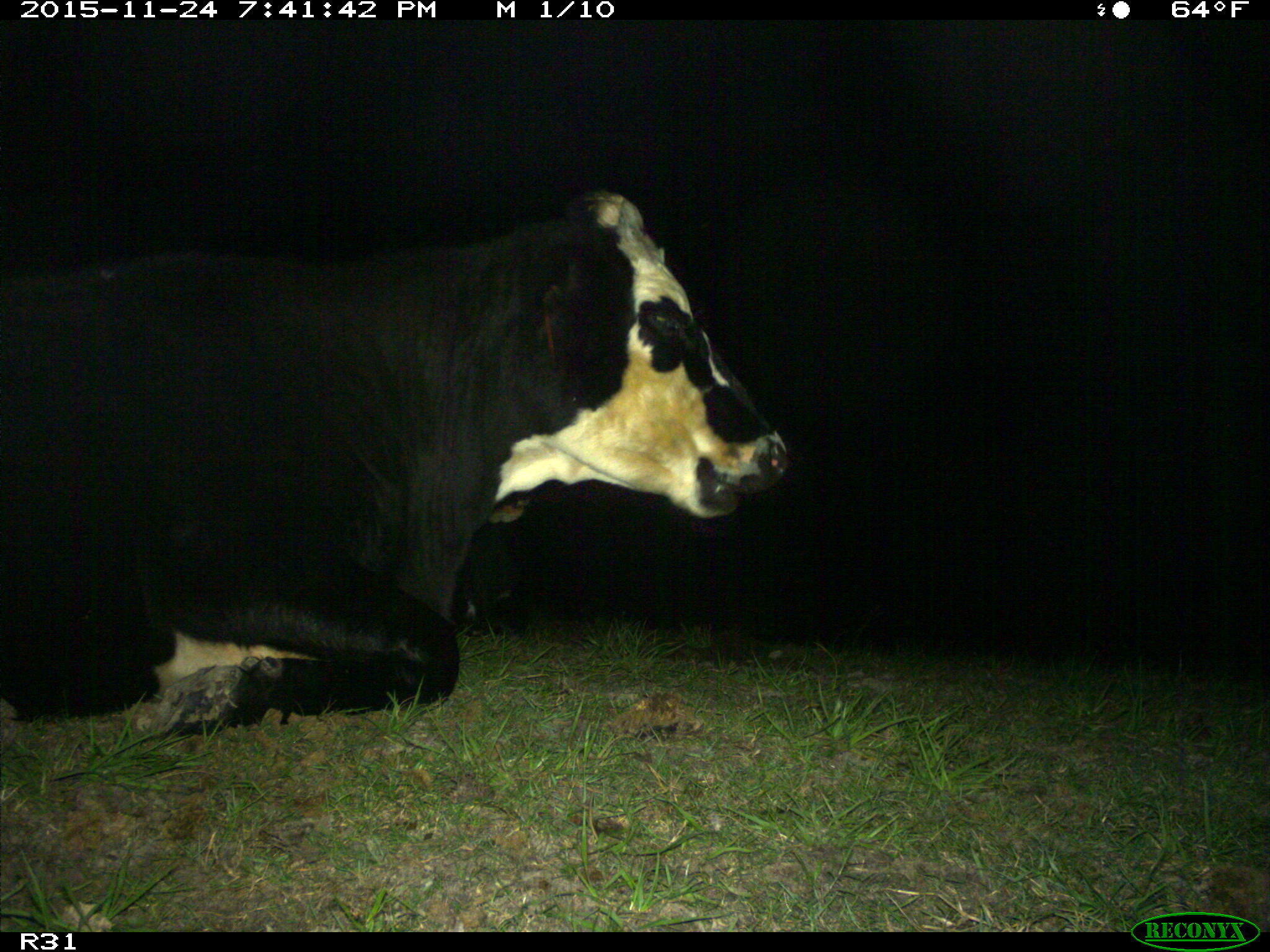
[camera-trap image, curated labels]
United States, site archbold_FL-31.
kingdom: Animalia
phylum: Chordata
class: Mammalia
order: Artiodactyla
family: Bovidae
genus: Bos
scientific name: Bos taurus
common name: domestic cow